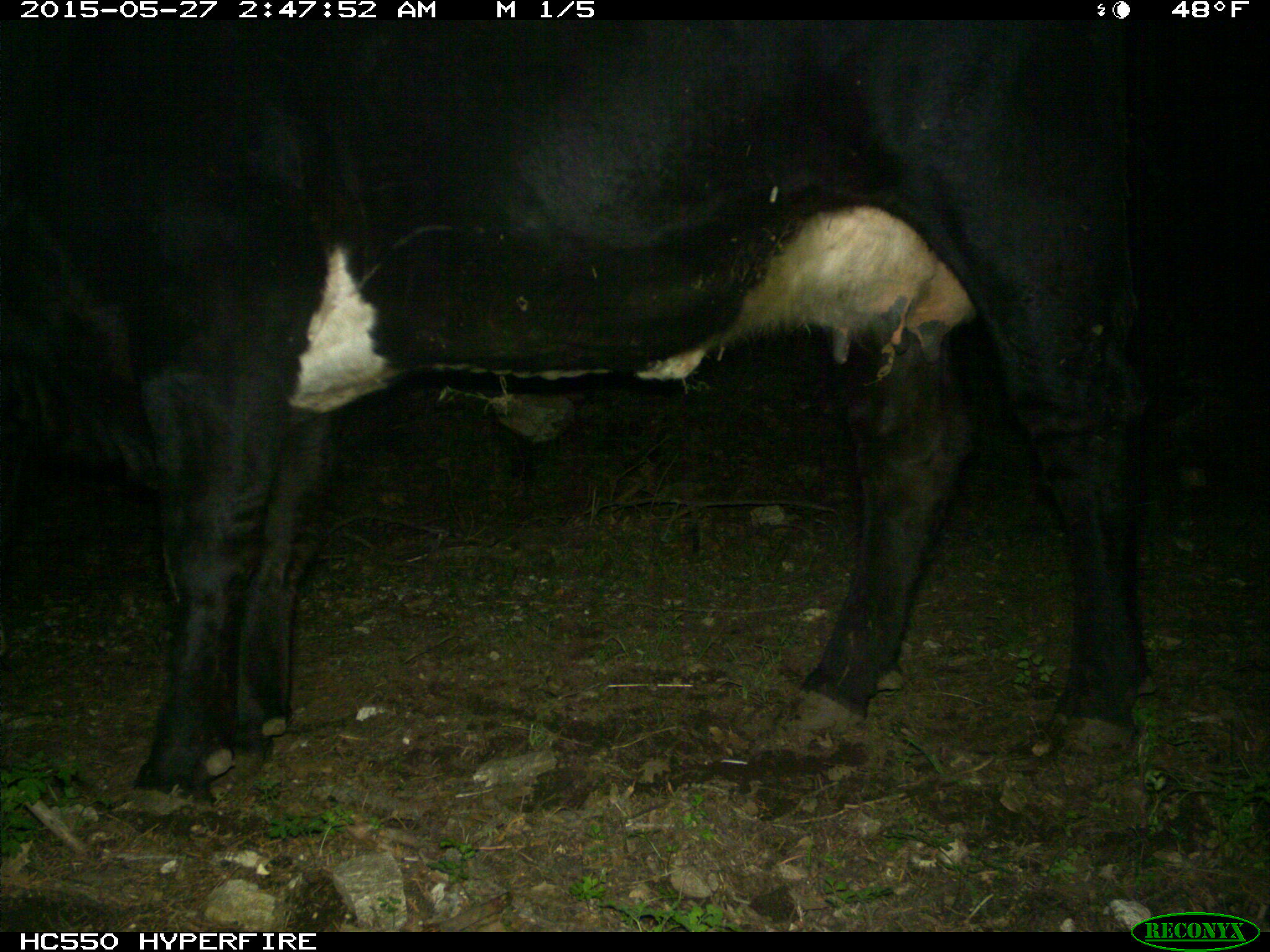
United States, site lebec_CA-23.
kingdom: Animalia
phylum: Chordata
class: Mammalia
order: Artiodactyla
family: Bovidae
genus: Bos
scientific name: Bos taurus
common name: domestic cow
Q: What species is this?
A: Bos taurus (domestic cow).